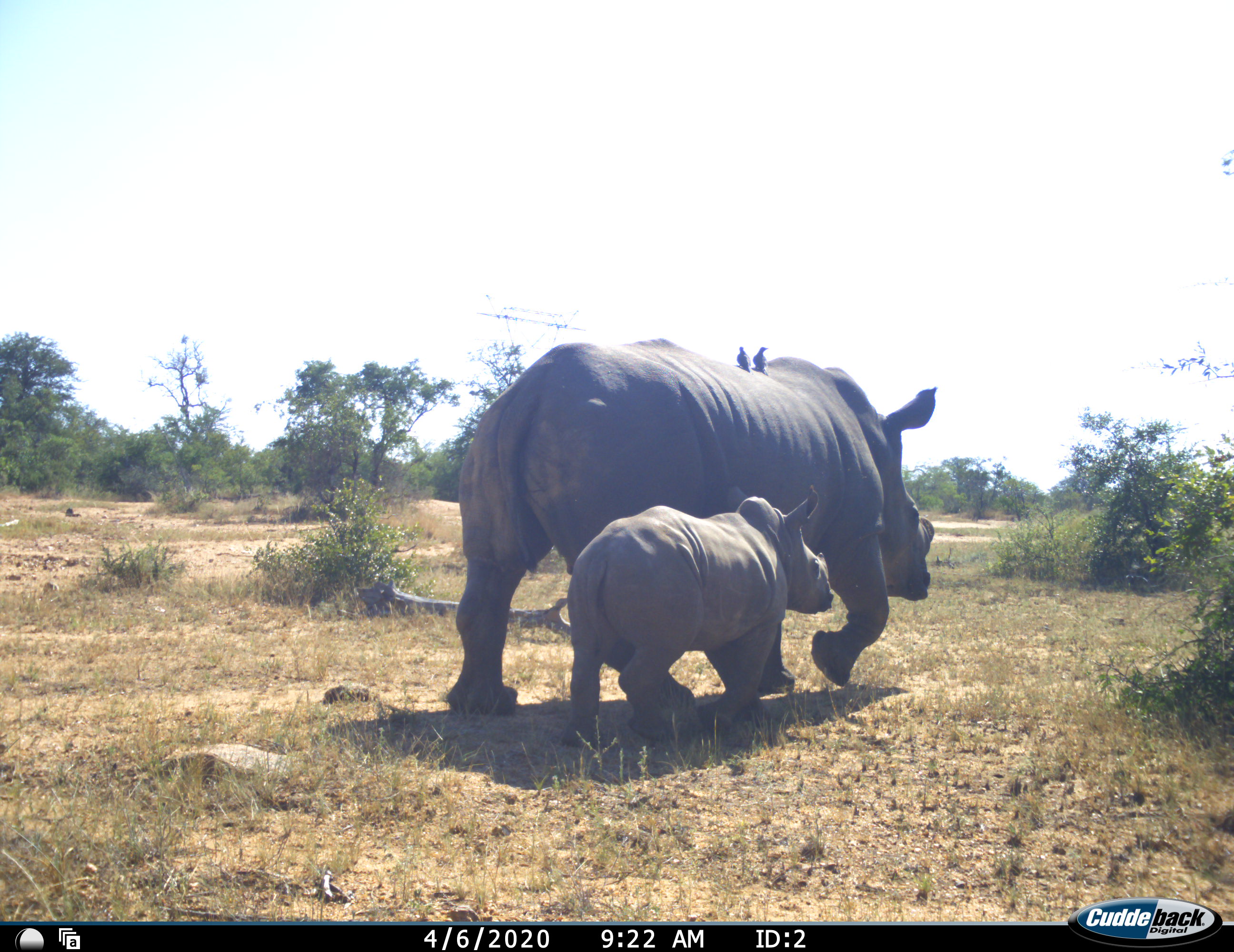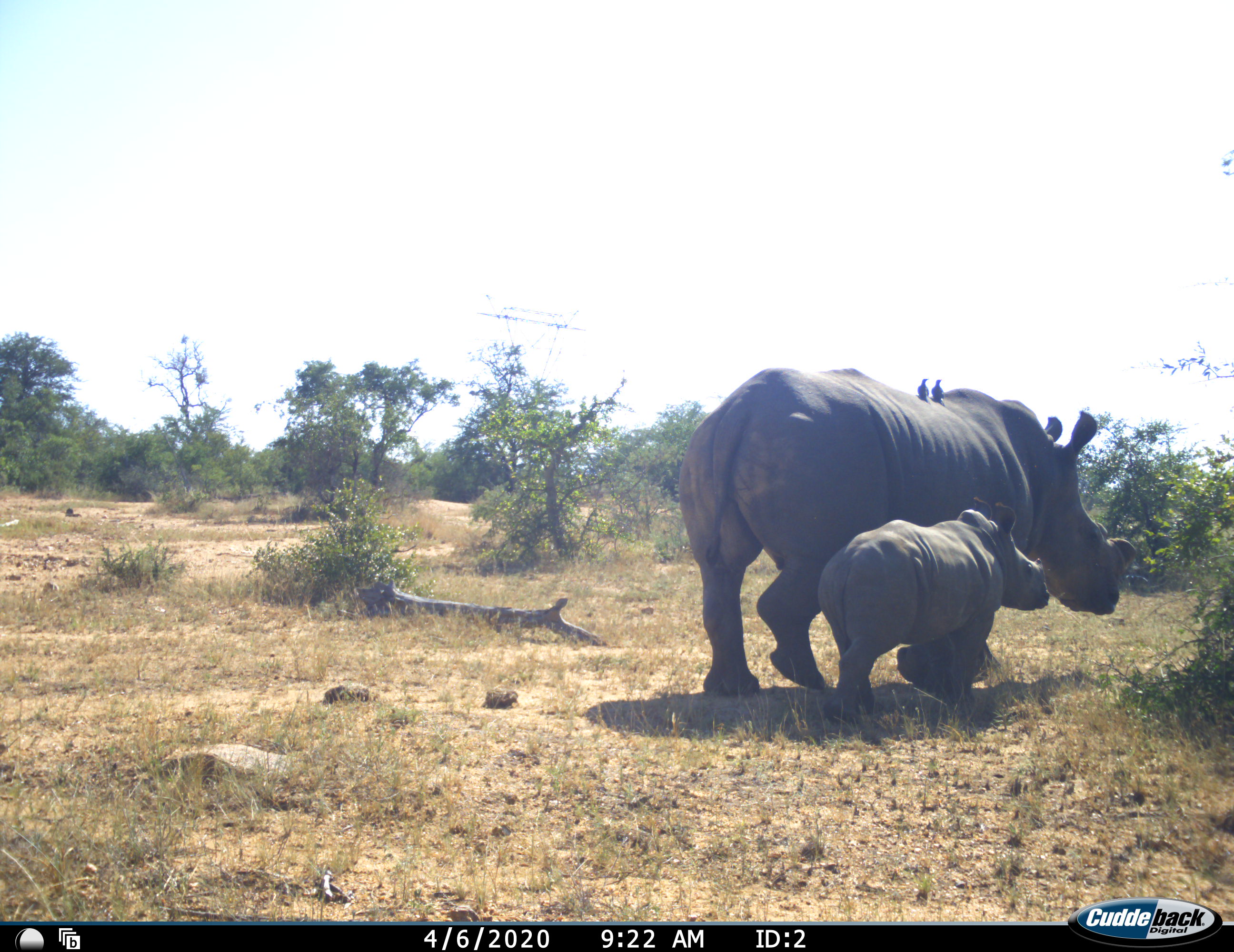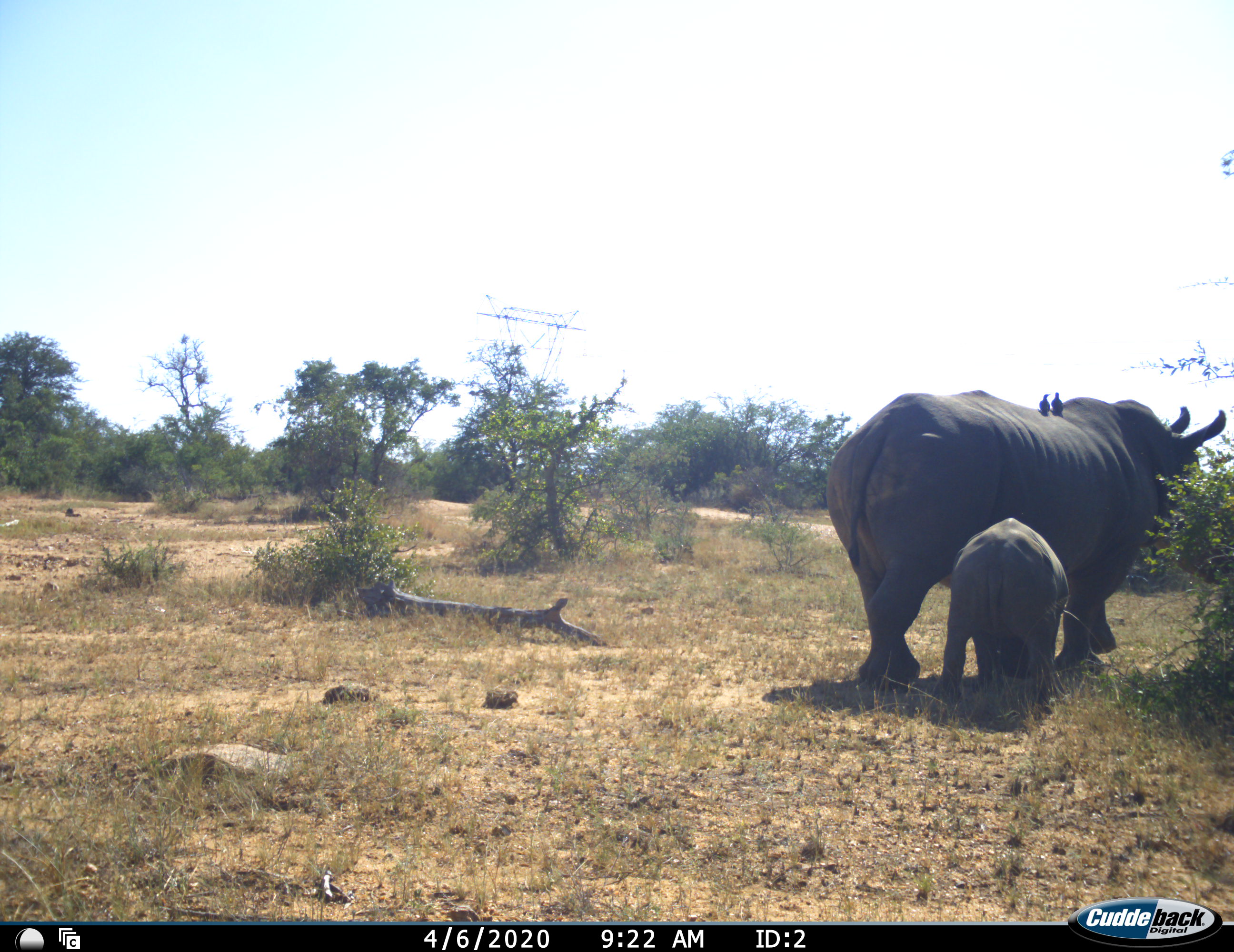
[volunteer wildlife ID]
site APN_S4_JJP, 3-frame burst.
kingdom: Animalia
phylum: Chordata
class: Mammalia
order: Perissodactyla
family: Rhinocerotidae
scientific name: Rhinocerotidae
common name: unknown rhinoceros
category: rhinocerosunknown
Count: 2.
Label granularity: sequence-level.